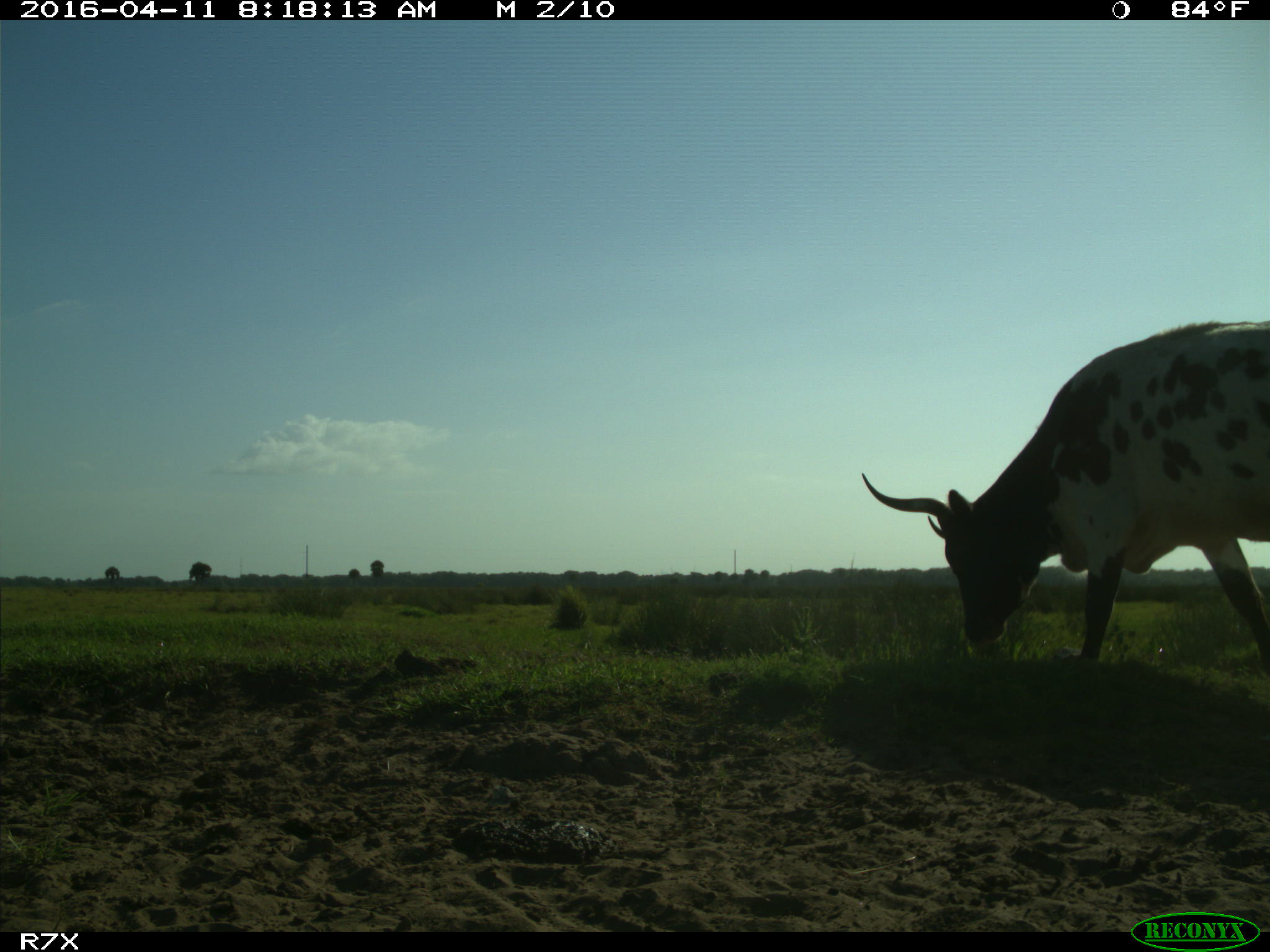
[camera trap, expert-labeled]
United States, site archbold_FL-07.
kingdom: Animalia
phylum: Chordata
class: Mammalia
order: Artiodactyla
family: Bovidae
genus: Bos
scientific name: Bos taurus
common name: domestic cow